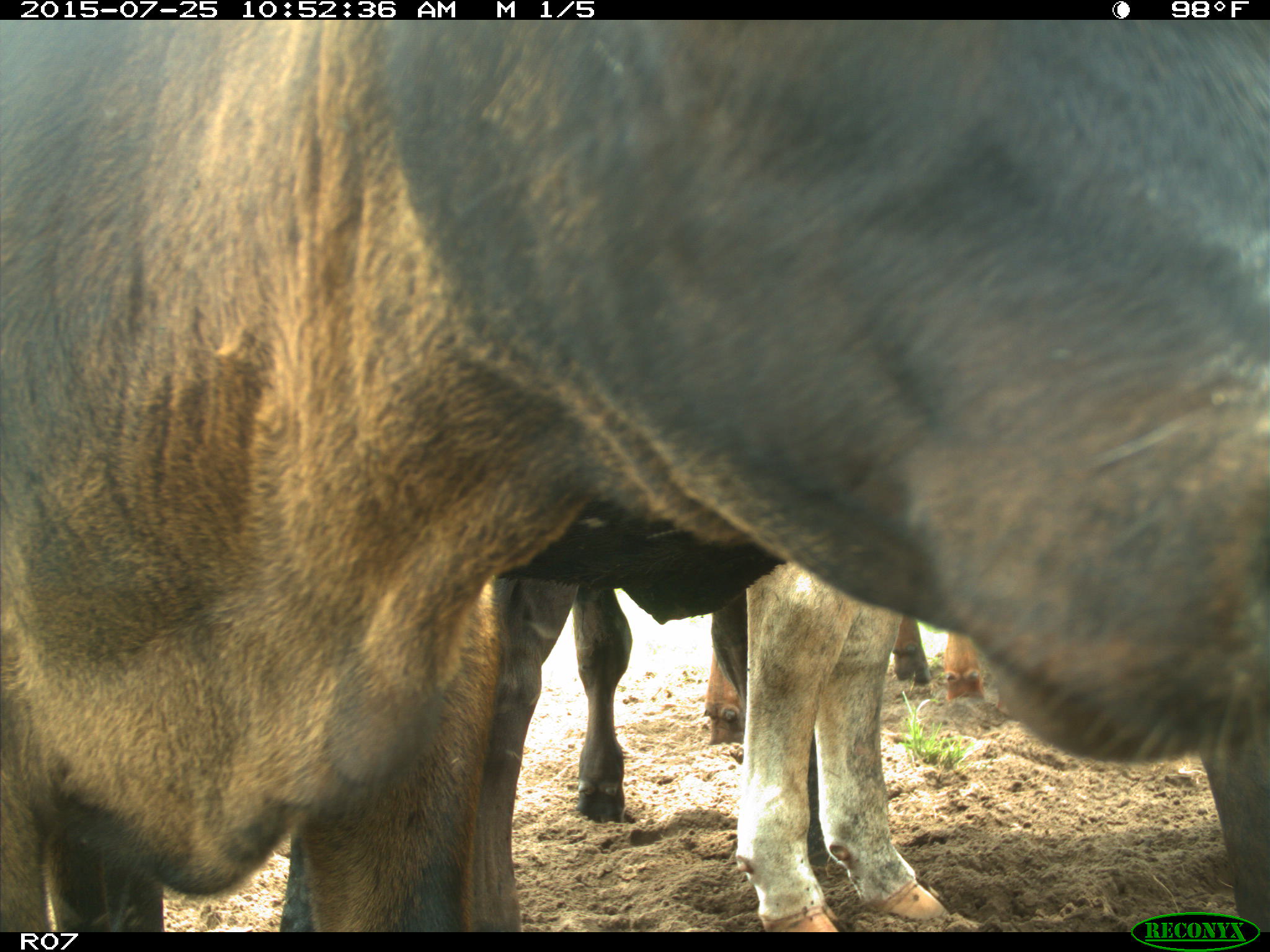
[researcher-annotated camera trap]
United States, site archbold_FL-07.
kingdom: Animalia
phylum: Chordata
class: Mammalia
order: Artiodactyla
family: Bovidae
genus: Bos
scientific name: Bos taurus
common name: domestic cow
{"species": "Bos taurus (domestic cow)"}